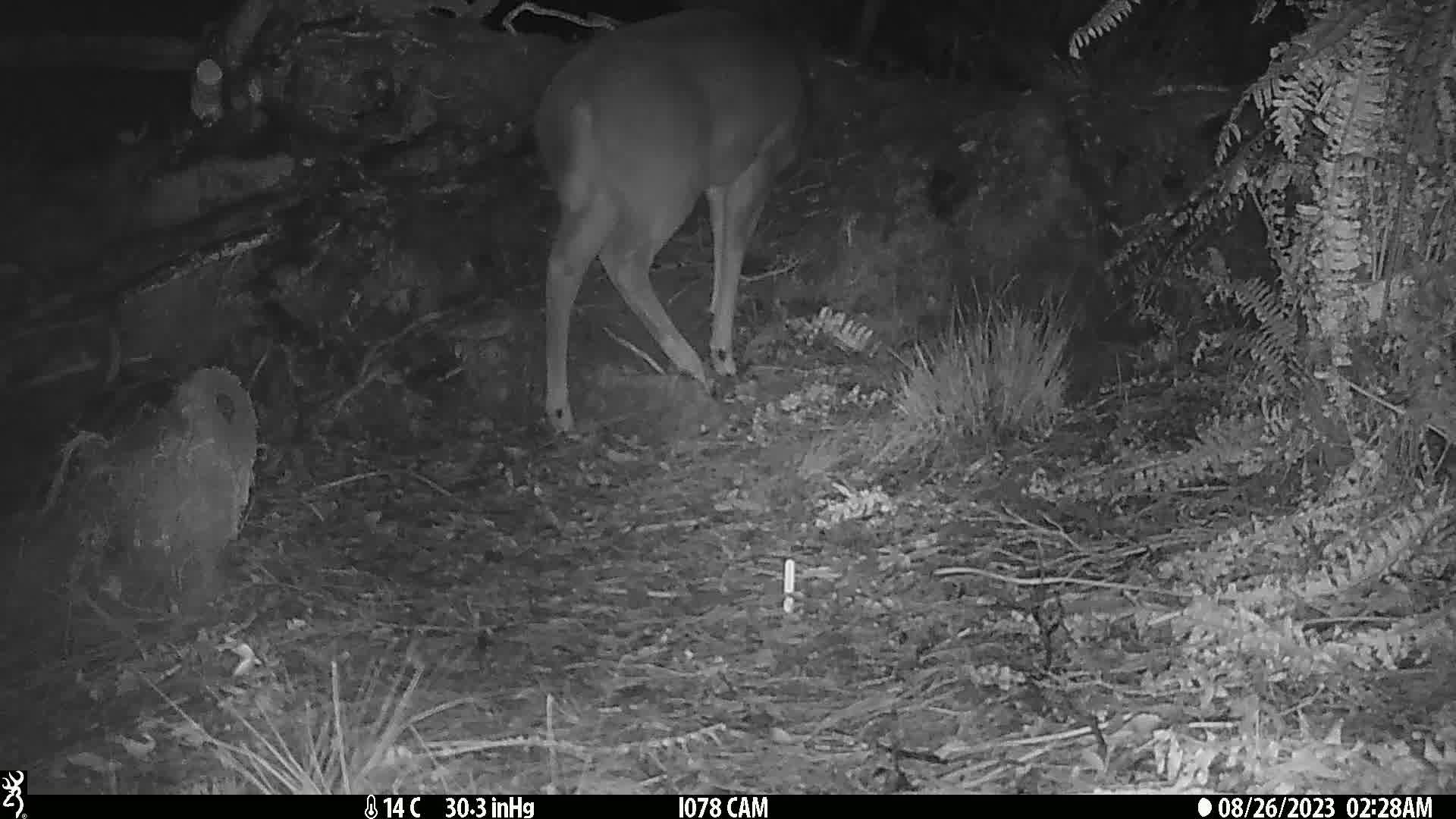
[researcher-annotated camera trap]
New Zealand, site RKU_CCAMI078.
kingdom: Animalia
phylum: Chordata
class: Mammalia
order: Artiodactyla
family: Cervidae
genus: Odocoileus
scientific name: Odocoileus virginianus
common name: white-tailed deer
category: white tailed deer